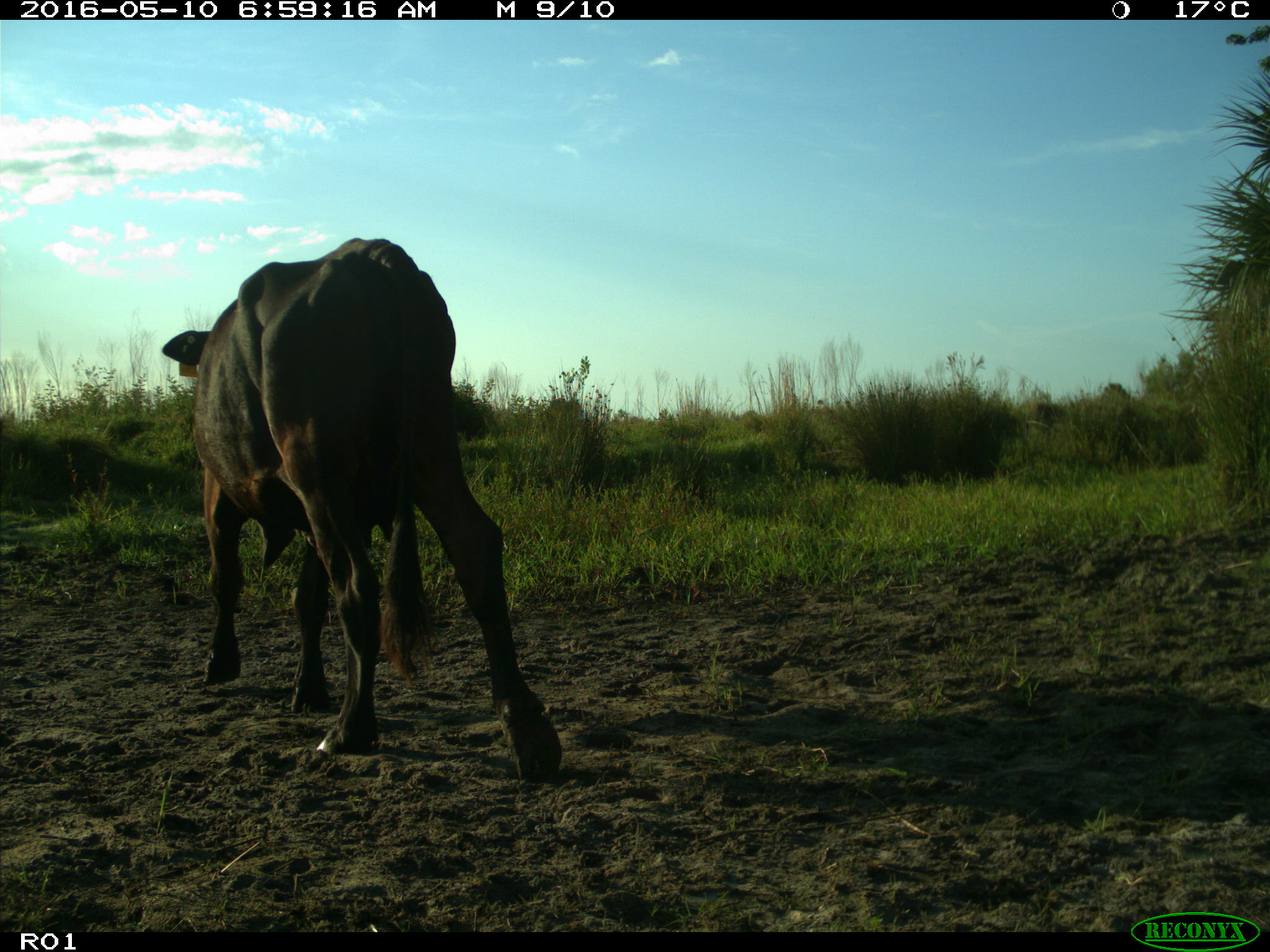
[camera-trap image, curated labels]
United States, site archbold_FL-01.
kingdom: Animalia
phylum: Chordata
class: Mammalia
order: Artiodactyla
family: Bovidae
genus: Bos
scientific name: Bos taurus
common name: domestic cow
Bos taurus (domestic cow).